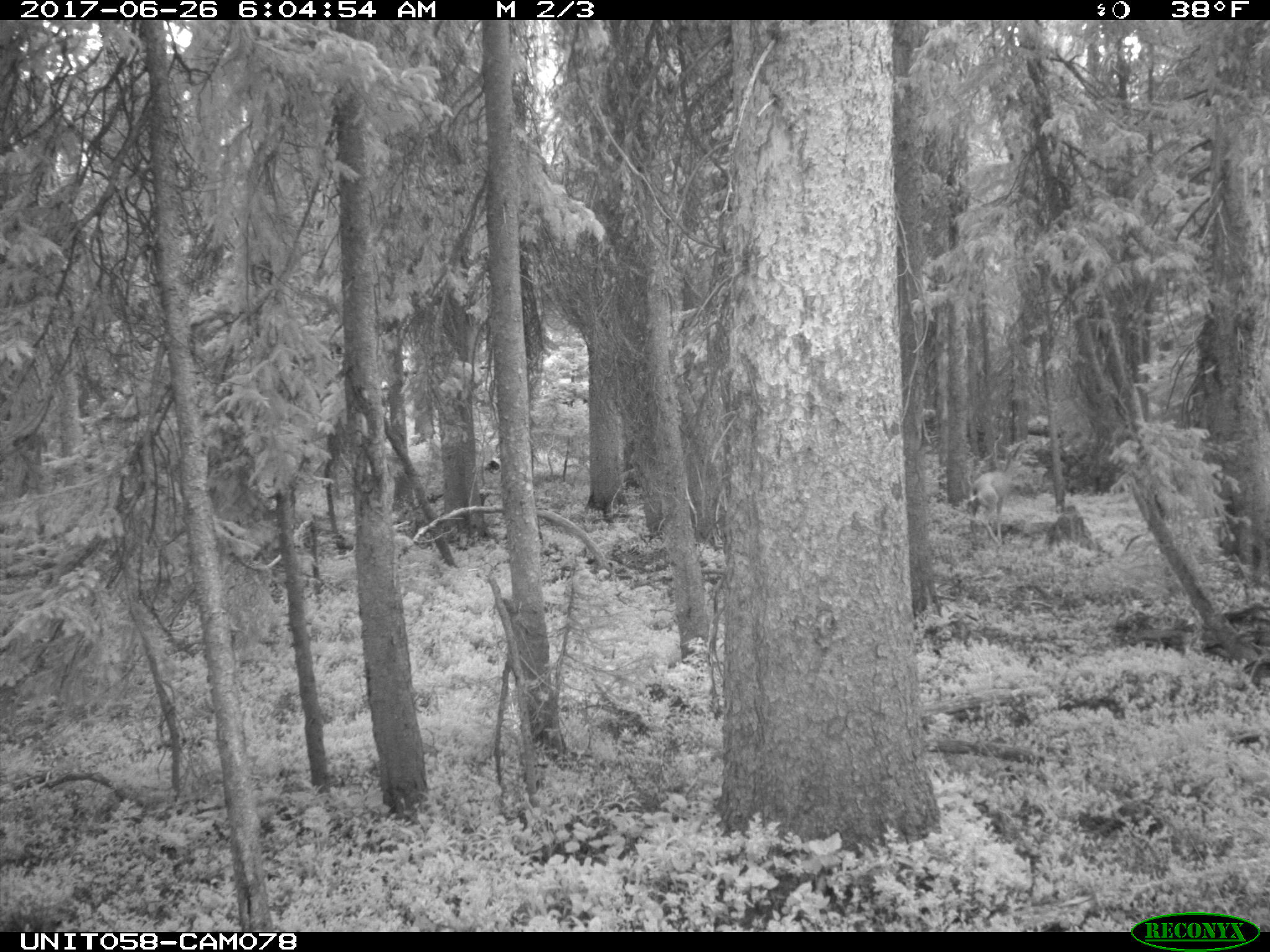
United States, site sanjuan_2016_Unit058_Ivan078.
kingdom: Animalia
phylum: Chordata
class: Mammalia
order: Artiodactyla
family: Cervidae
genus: Odocoileus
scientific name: Odocoileus hemionus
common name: mule deer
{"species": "Odocoileus hemionus (mule deer)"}